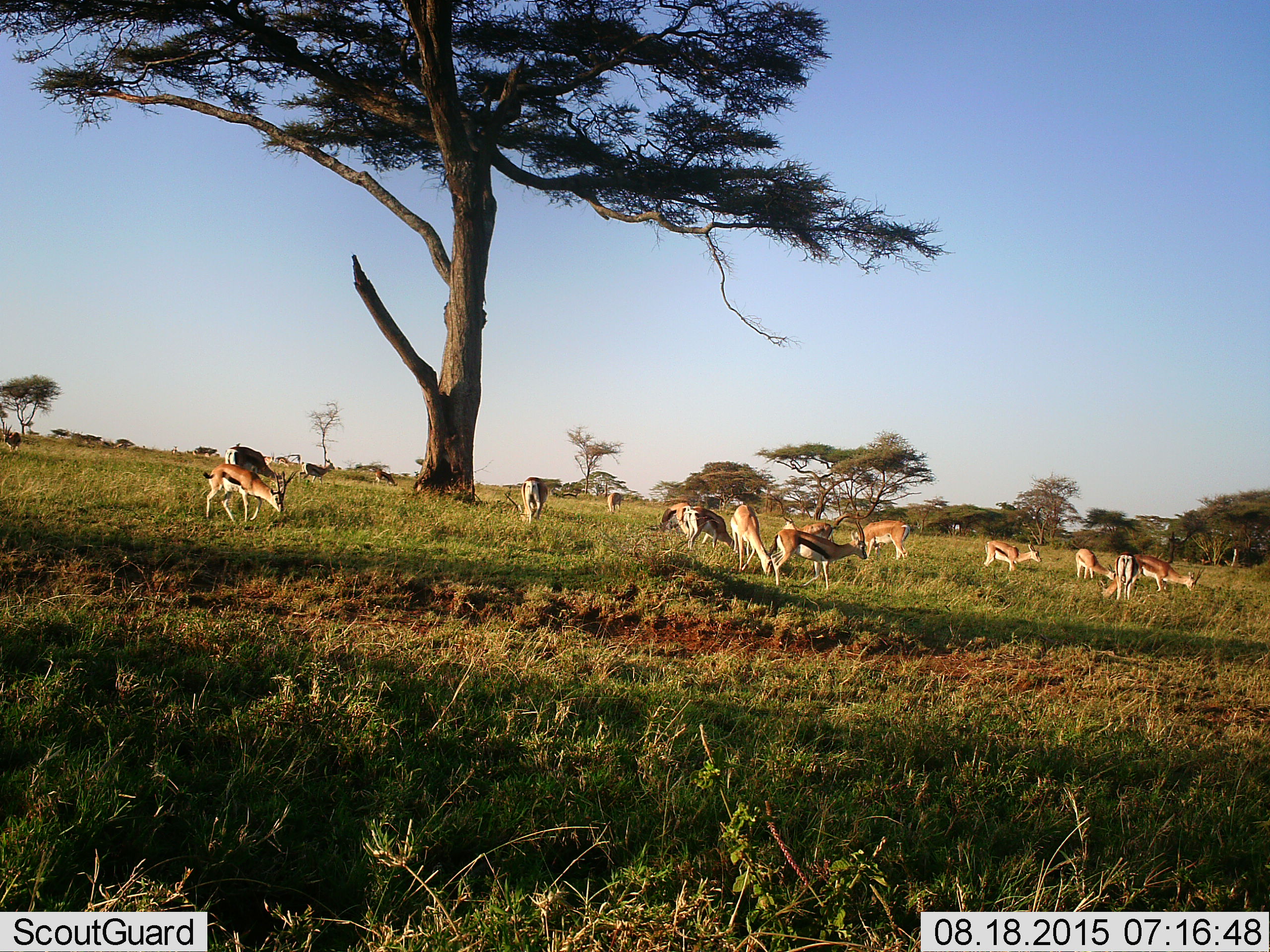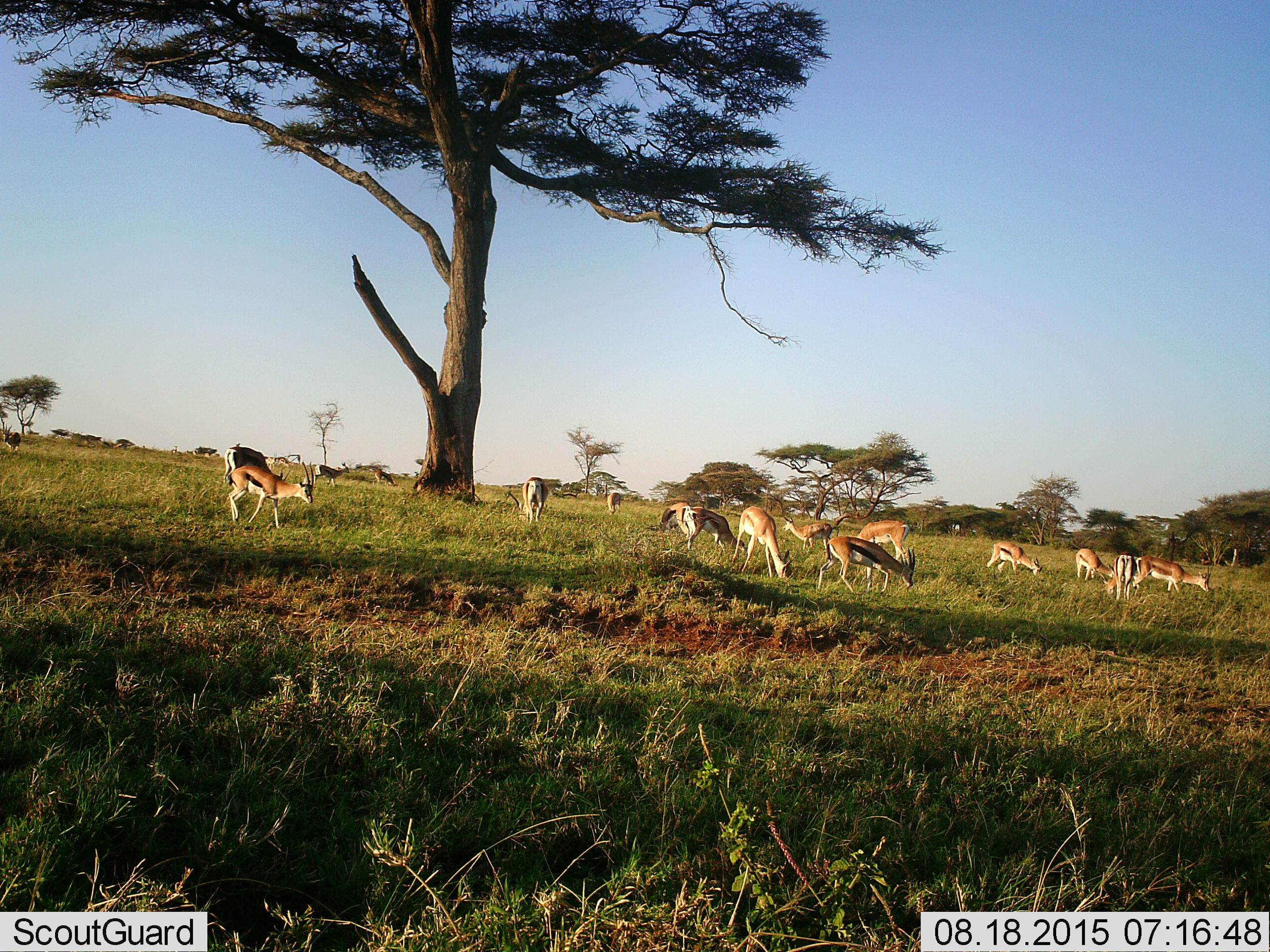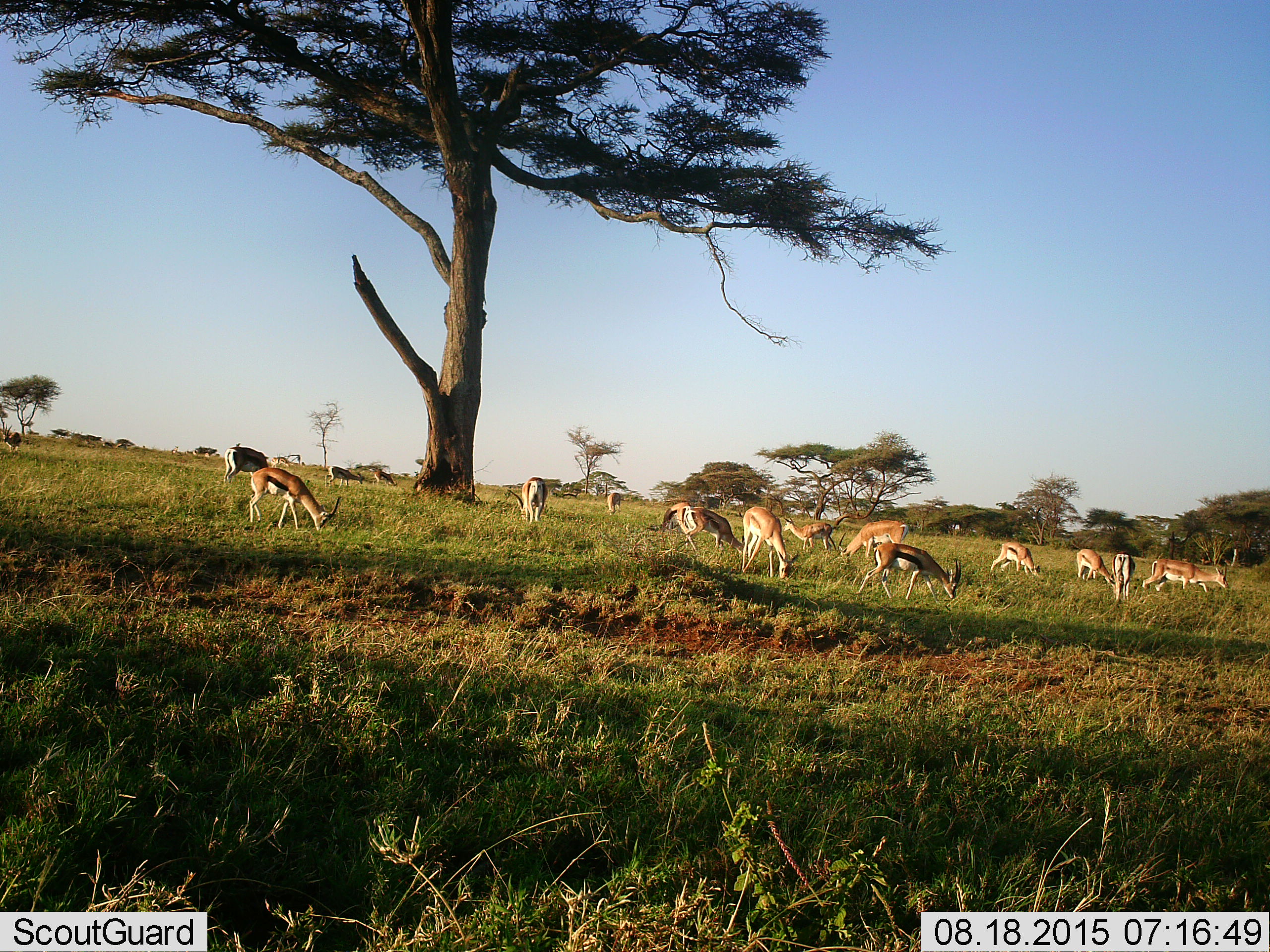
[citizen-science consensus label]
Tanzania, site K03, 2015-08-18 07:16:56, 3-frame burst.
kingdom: Animalia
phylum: Chordata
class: Mammalia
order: Artiodactyla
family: Bovidae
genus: Eudorcas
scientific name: Eudorcas thomsonii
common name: thomson's gazelle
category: gazellethomsons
Gazellethomsons (thomson's gazelle) (Eudorcas thomsonii), count 11-50. Behavior (volunteer vote fractions): standing 67%, resting 0%, moving 78%, interacting 0%. Young present (vote fraction): 0%. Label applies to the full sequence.